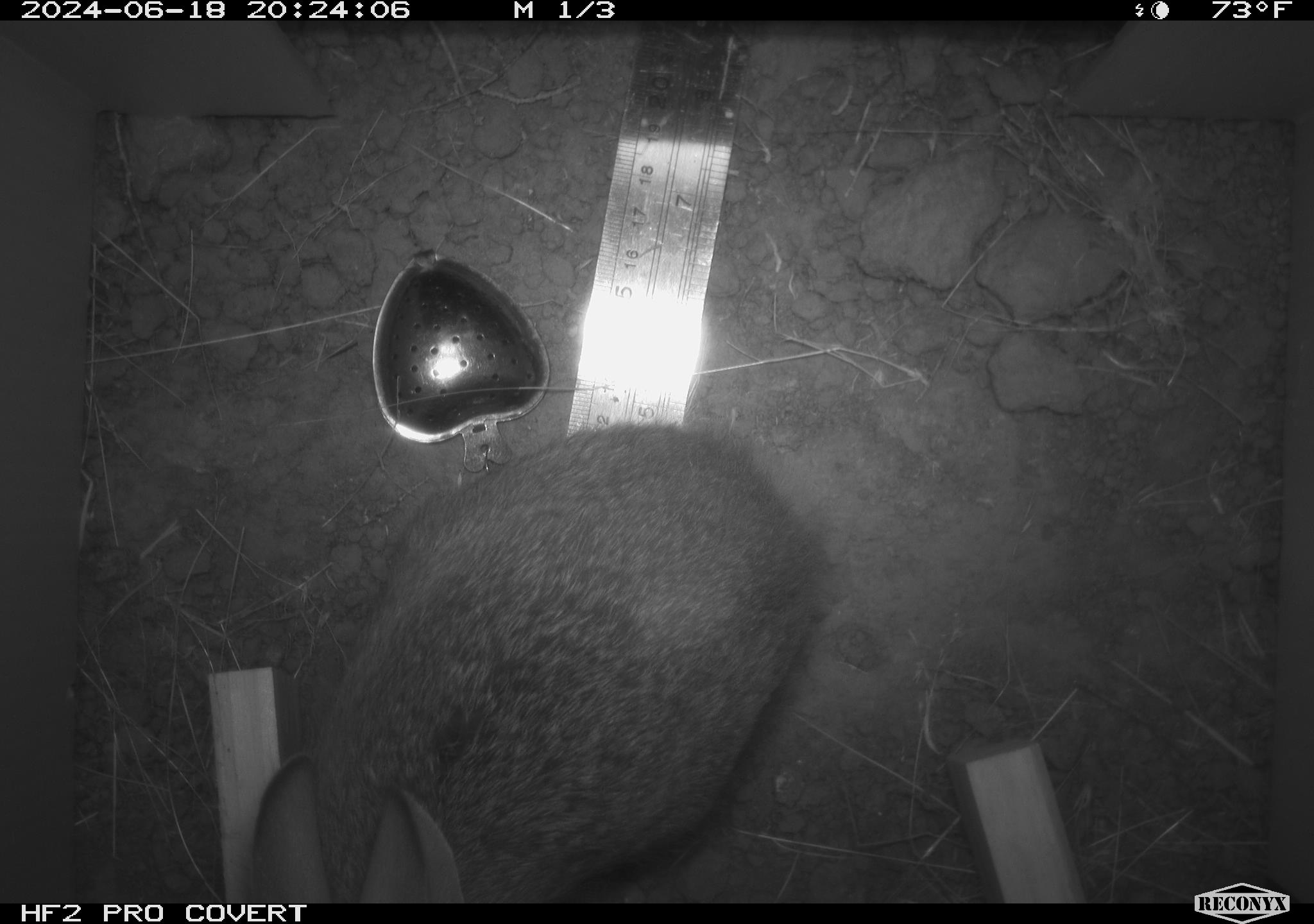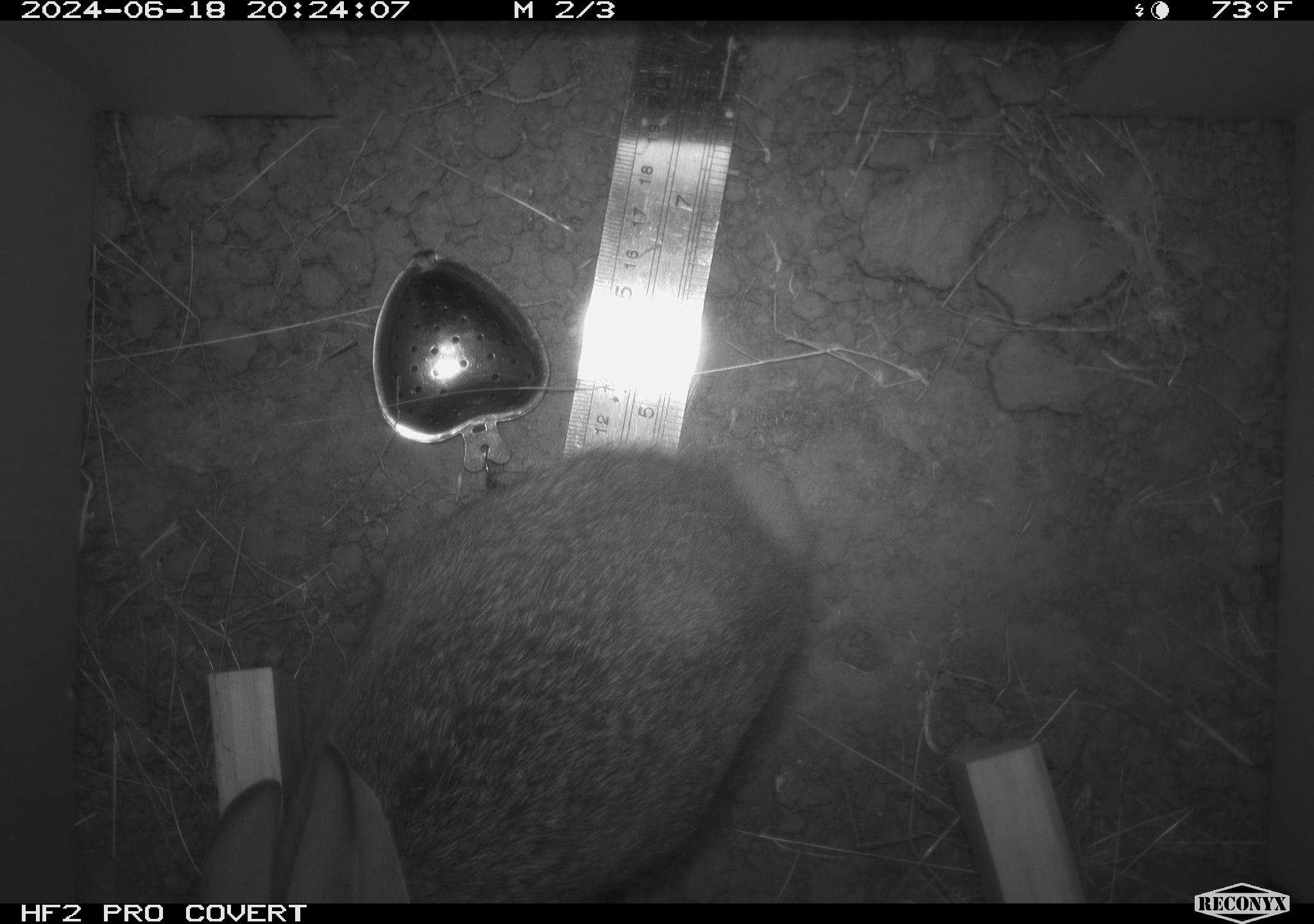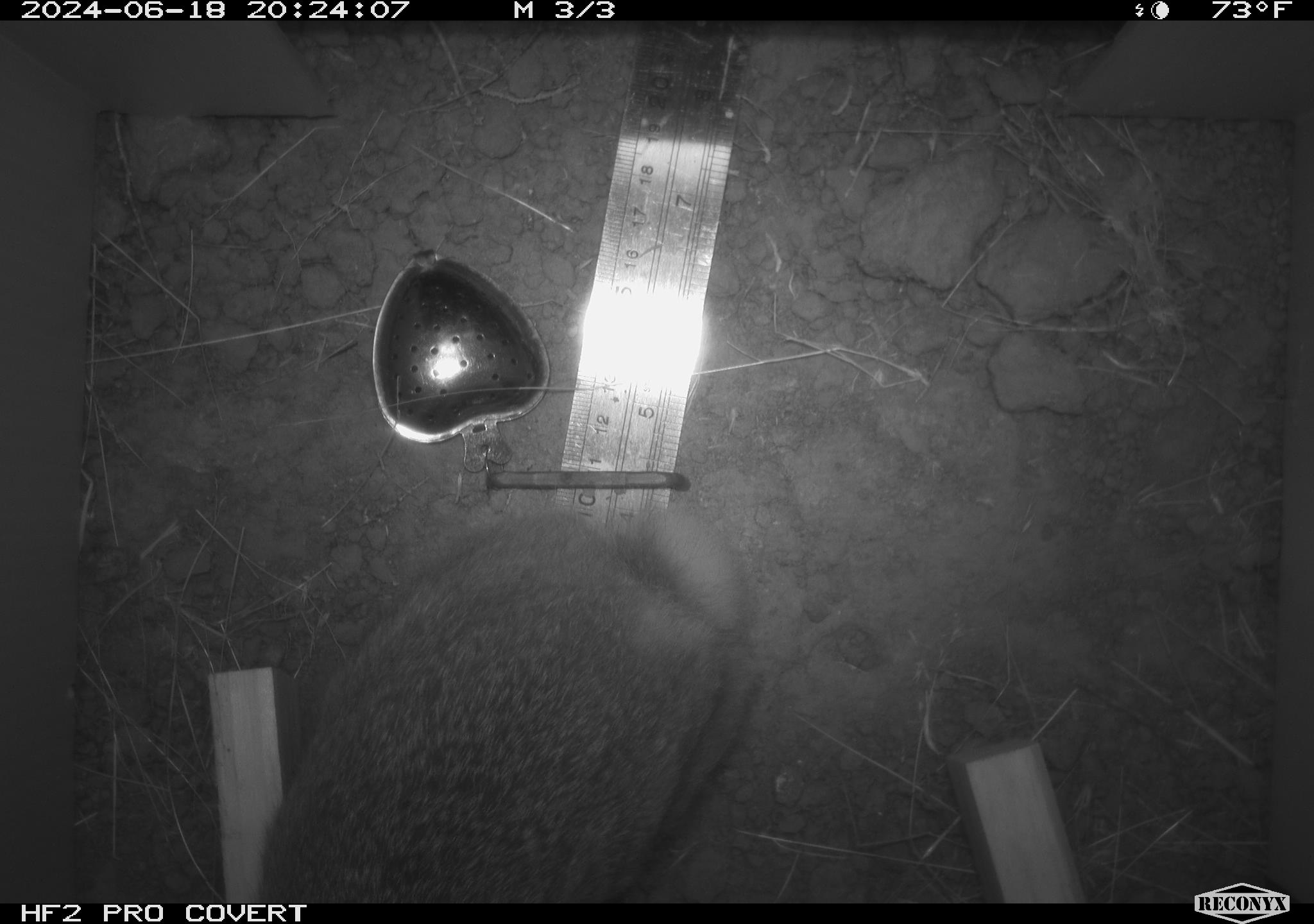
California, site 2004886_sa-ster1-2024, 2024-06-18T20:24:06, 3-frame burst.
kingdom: Animalia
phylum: Chordata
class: Mammalia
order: Lagomorpha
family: Leporidae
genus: Sylvilagus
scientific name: Sylvilagus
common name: cottontail rabbits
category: sylvilagus species